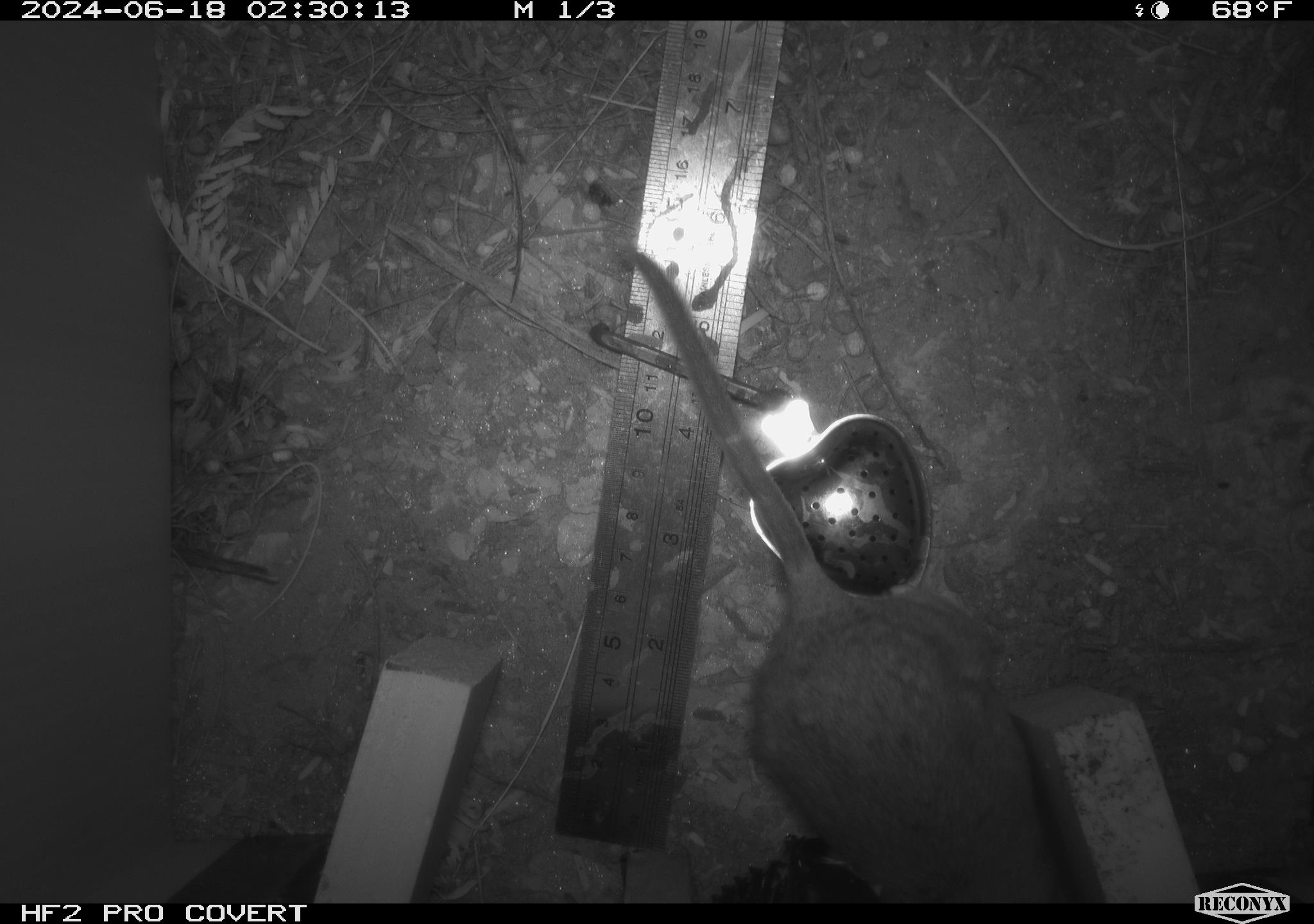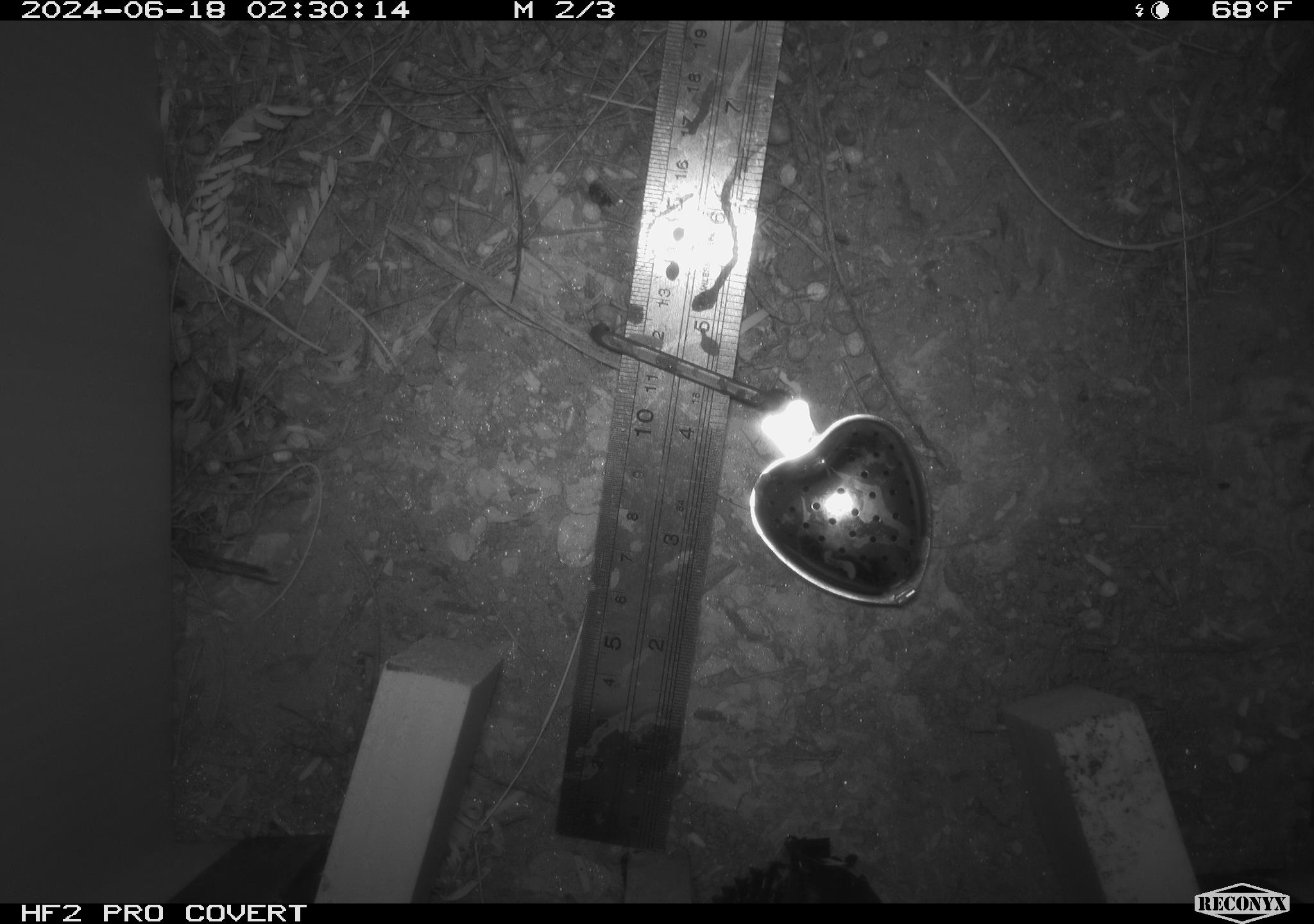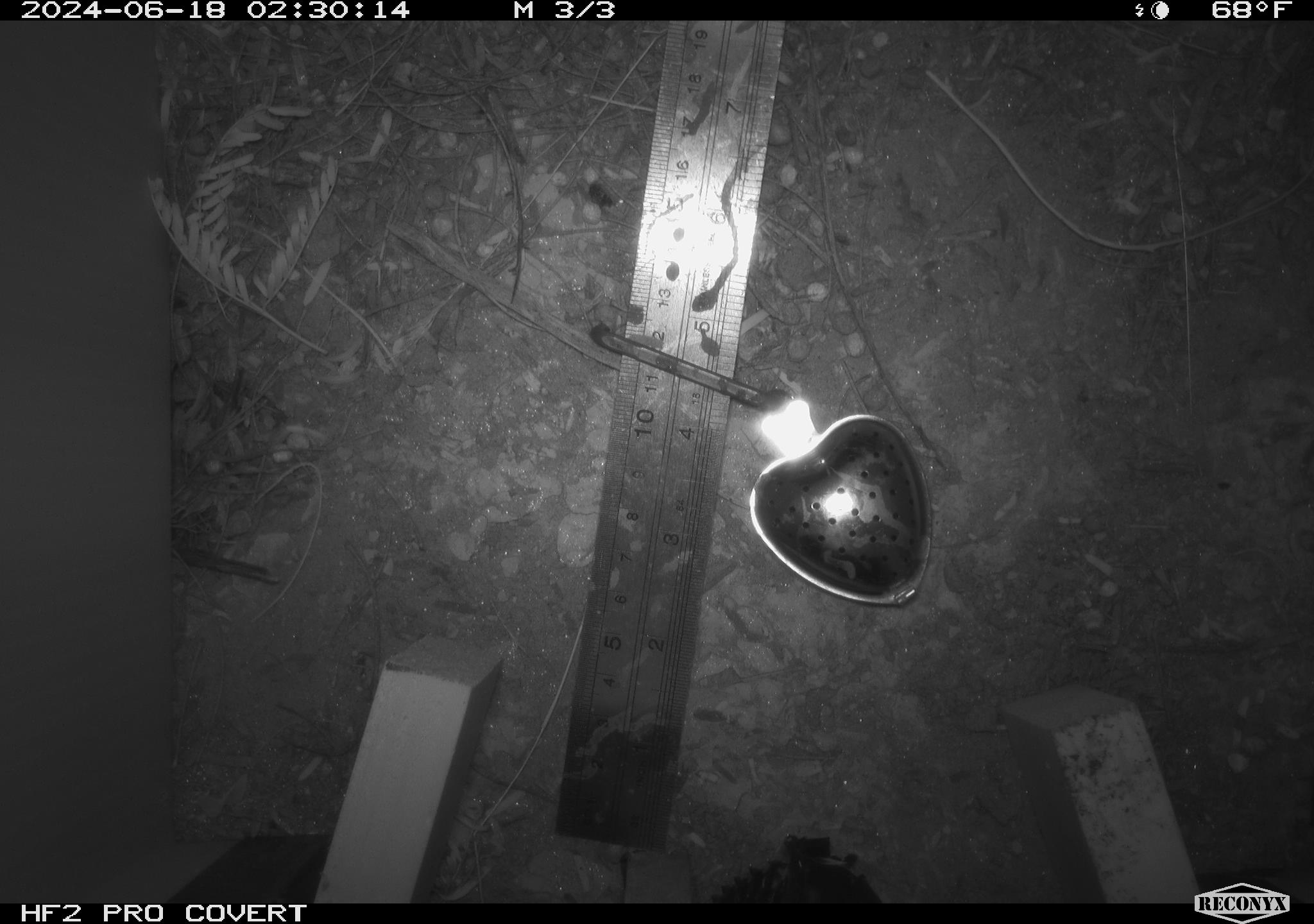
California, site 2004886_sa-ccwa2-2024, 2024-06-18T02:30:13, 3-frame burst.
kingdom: Animalia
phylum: Chordata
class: Mammalia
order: Rodentia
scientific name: Rodentia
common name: woodrat or rat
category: woodrat or rat species